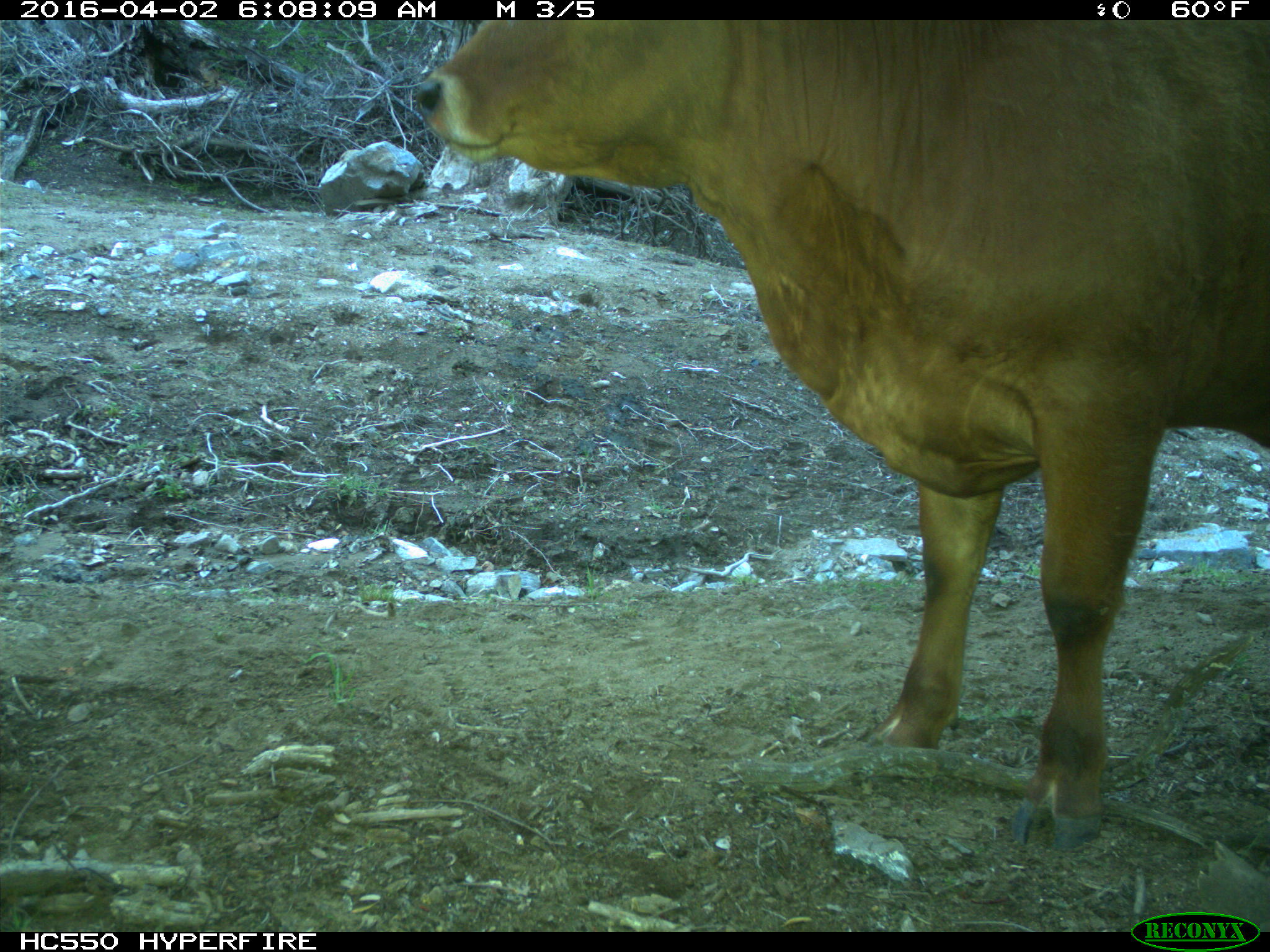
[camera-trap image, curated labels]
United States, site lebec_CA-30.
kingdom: Animalia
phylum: Chordata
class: Mammalia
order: Artiodactyla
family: Bovidae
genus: Bos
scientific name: Bos taurus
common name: domestic cow